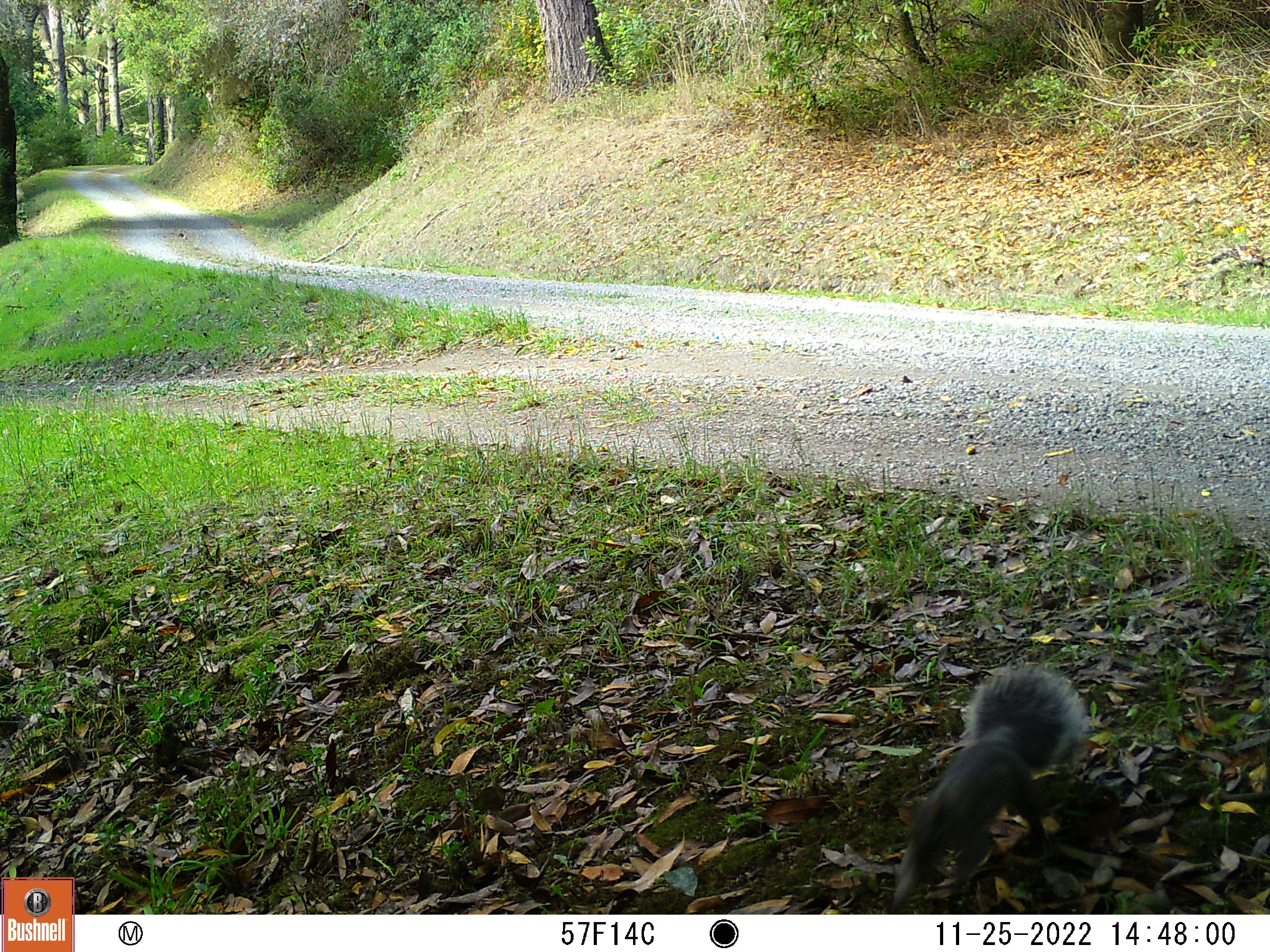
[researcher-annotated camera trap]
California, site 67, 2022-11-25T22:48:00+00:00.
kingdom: Animalia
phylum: Chordata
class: Mammalia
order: Rodentia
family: Sciuridae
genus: Sciurus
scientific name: Sciurus griseus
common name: western gray squirrel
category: western grey squirrel